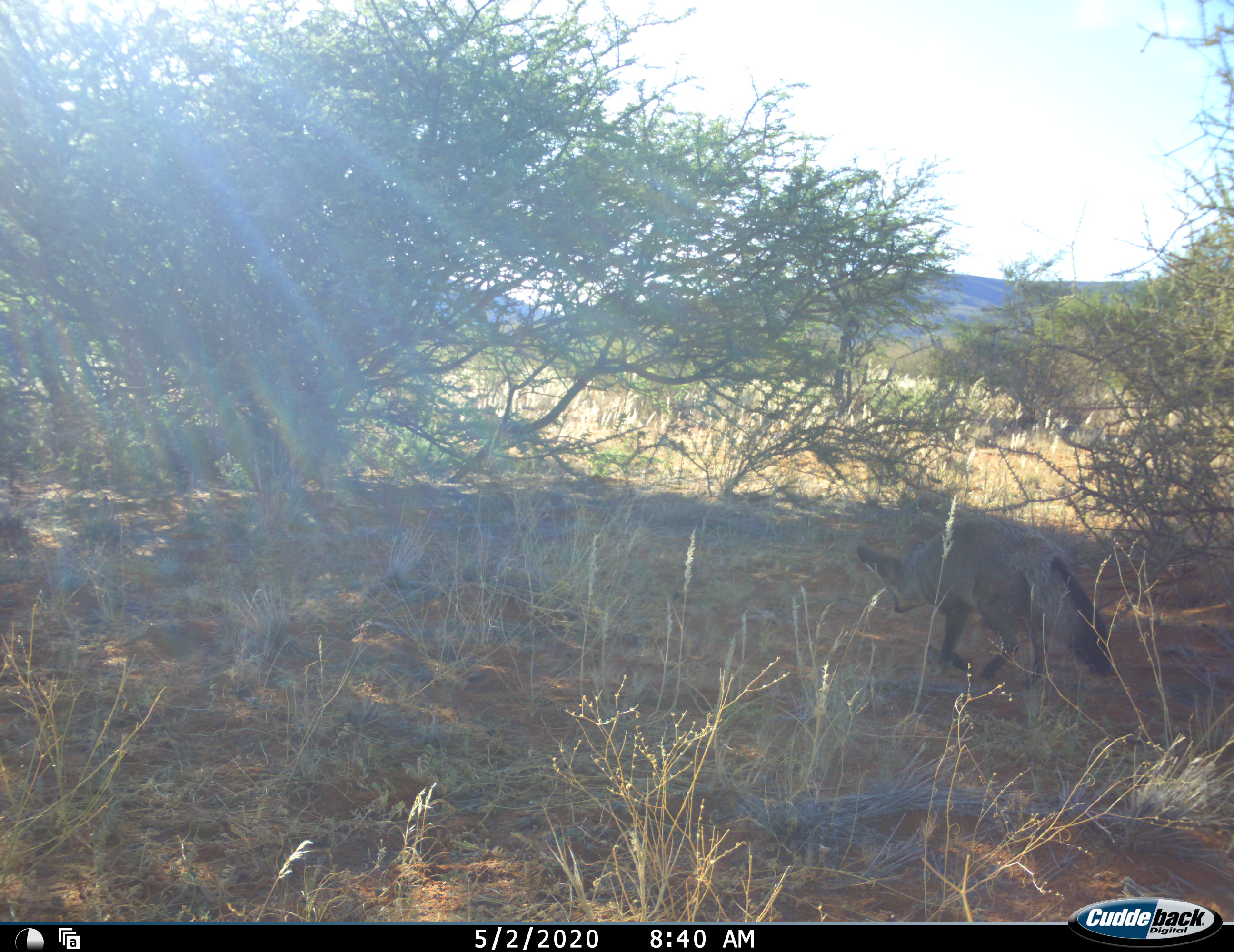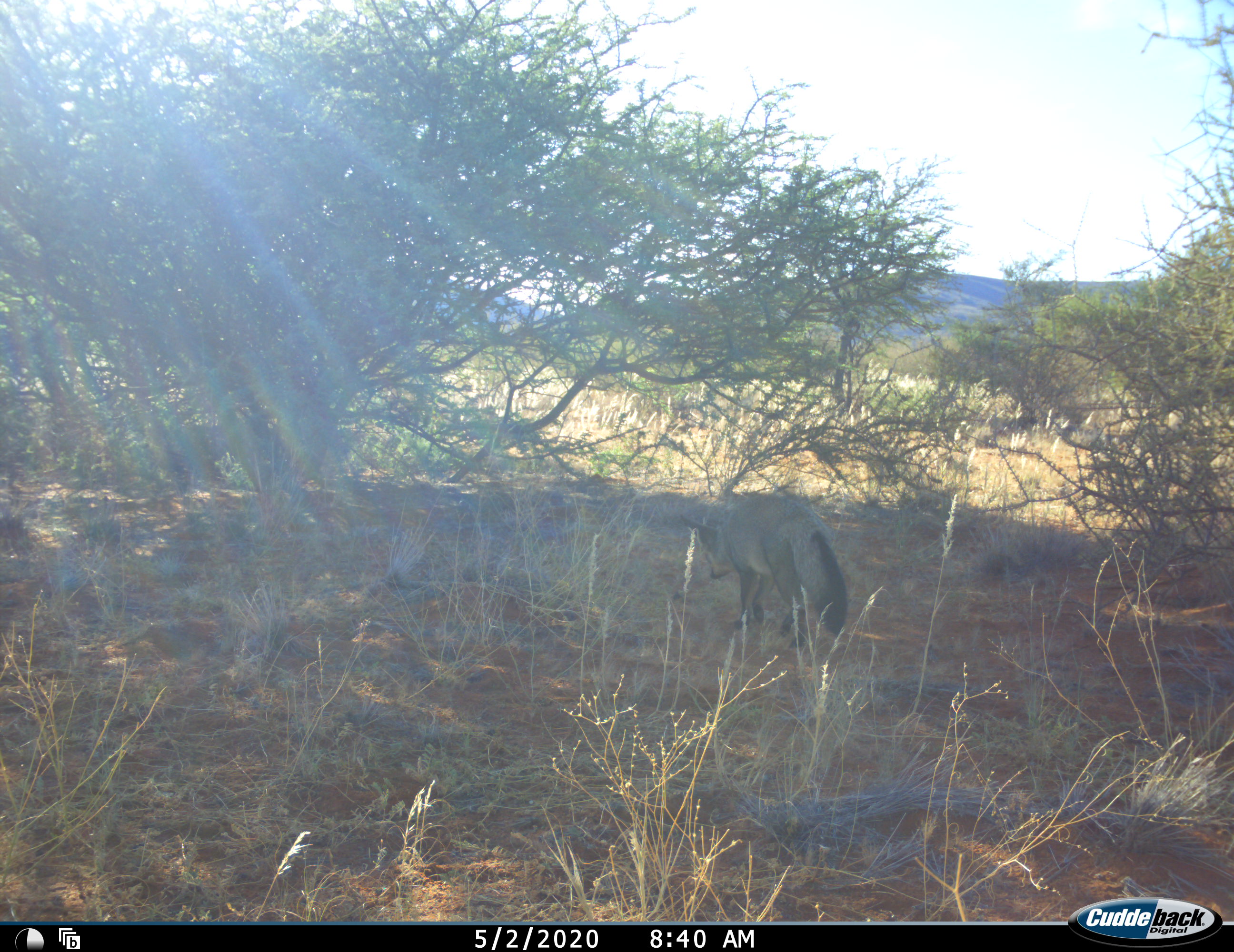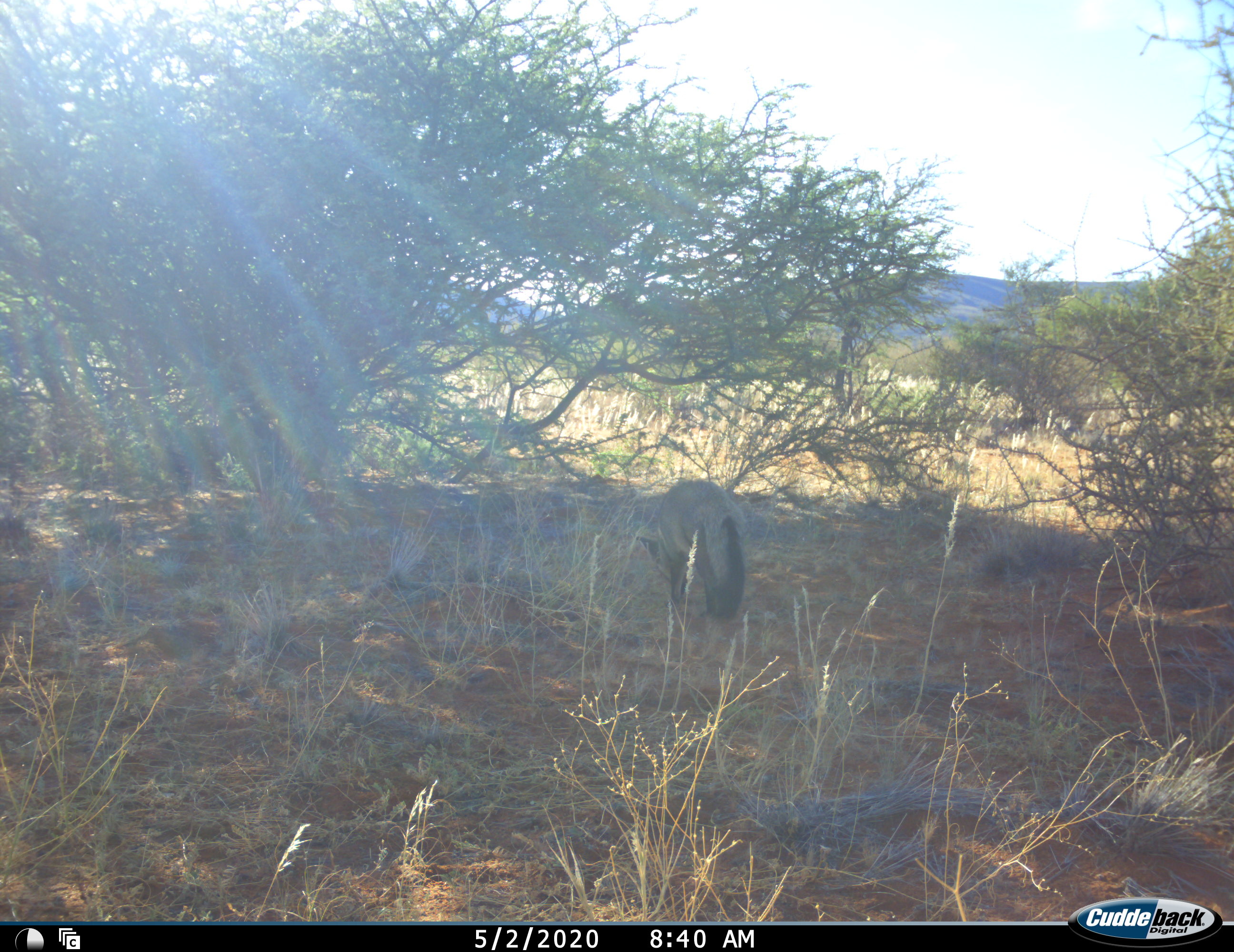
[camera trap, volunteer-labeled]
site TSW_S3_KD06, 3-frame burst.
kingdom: Animalia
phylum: Chordata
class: Mammalia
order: Carnivora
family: Canidae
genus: Otocyon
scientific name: Otocyon megalotis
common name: bat-eared fox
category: foxbateared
Foxbateared (bat-eared fox) (Otocyon megalotis), count 1. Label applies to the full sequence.